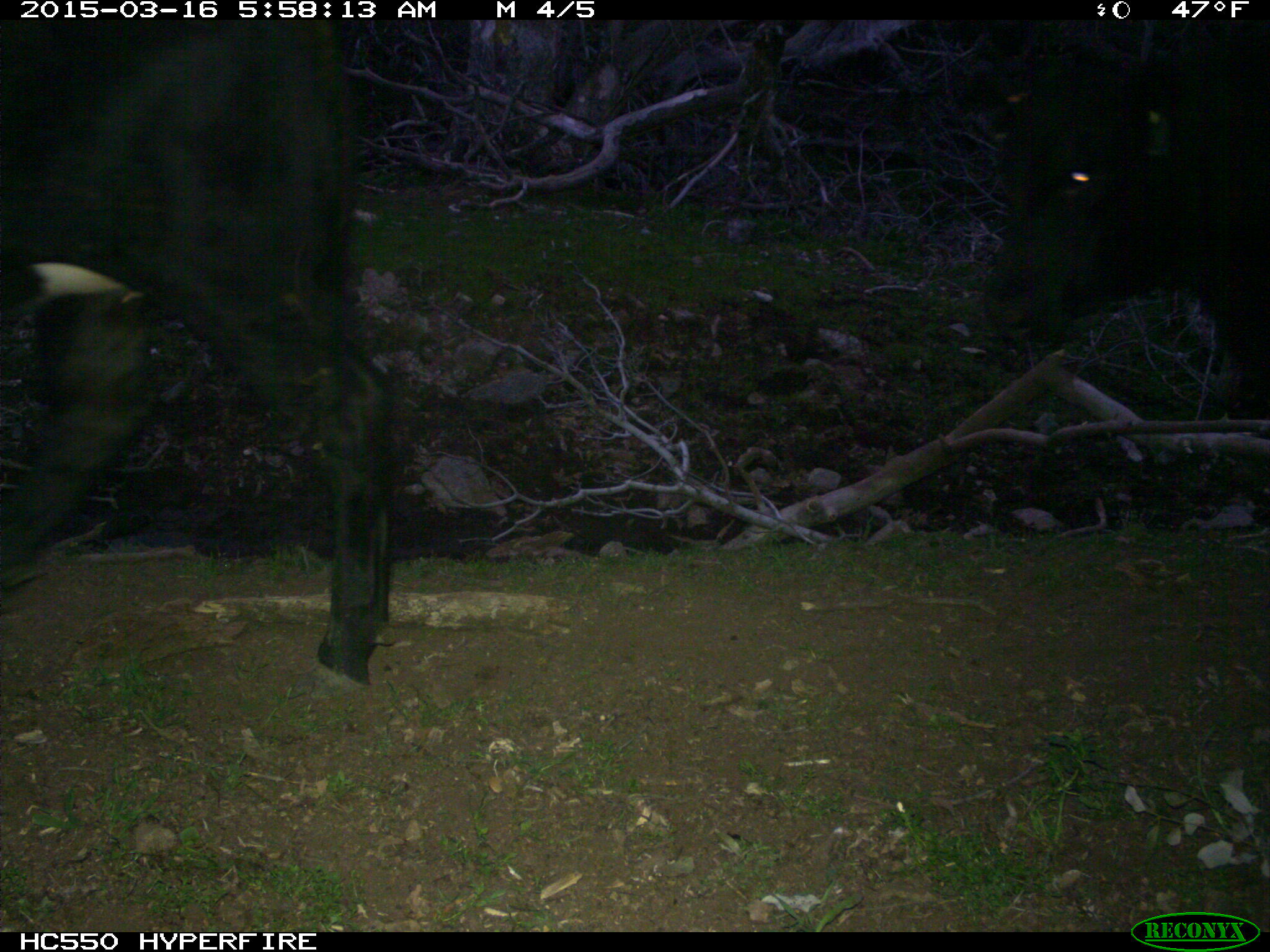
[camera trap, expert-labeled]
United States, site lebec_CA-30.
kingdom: Animalia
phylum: Chordata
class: Mammalia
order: Artiodactyla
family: Bovidae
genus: Bos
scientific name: Bos taurus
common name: domestic cow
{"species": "Bos taurus (domestic cow)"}